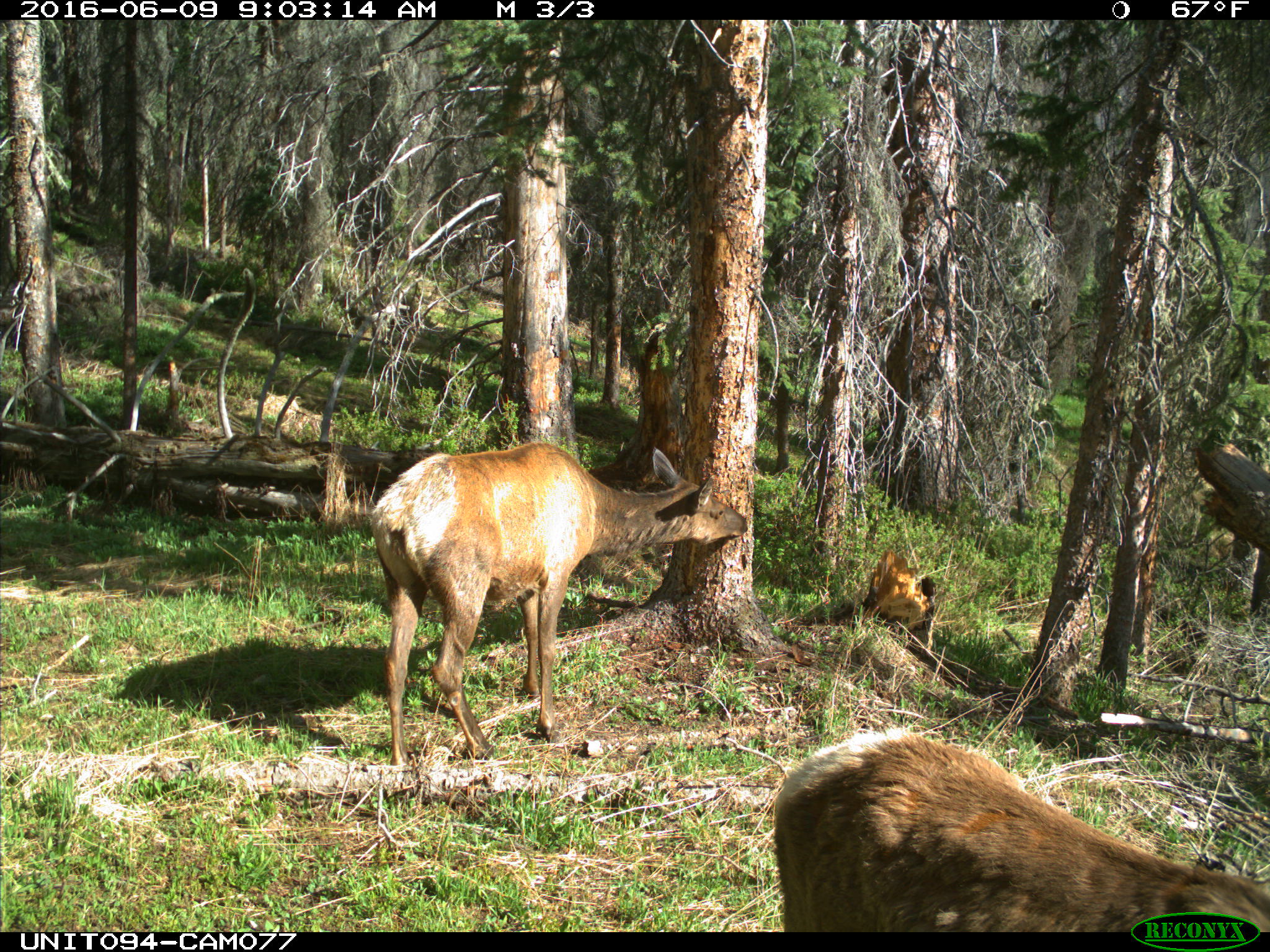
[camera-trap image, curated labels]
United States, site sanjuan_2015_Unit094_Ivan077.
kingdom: Animalia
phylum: Chordata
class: Mammalia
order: Artiodactyla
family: Cervidae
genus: Cervus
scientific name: Cervus elaphus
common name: red deer